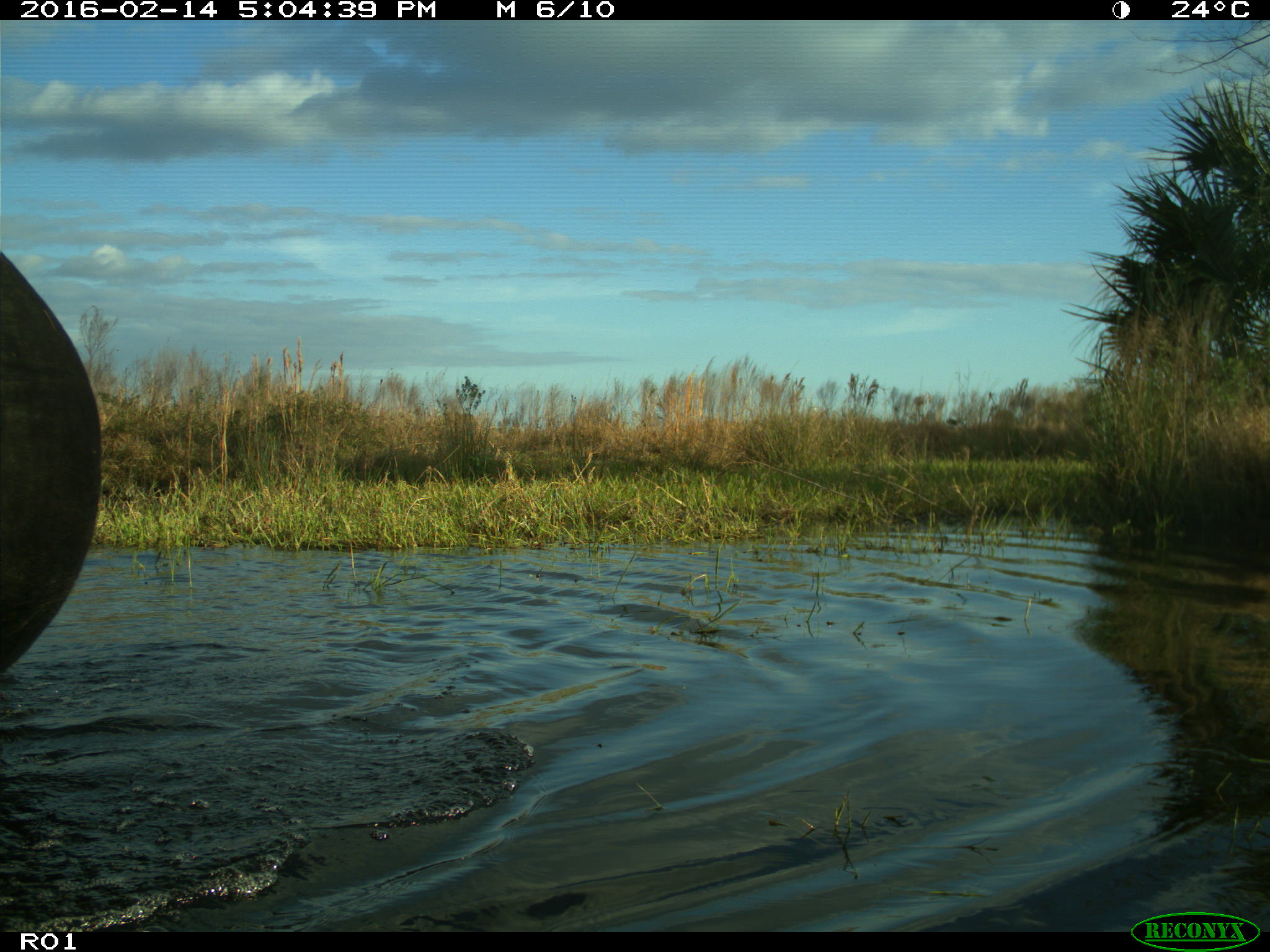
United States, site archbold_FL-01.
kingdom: Animalia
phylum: Chordata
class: Mammalia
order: Artiodactyla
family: Bovidae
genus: Bos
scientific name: Bos taurus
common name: domestic cow